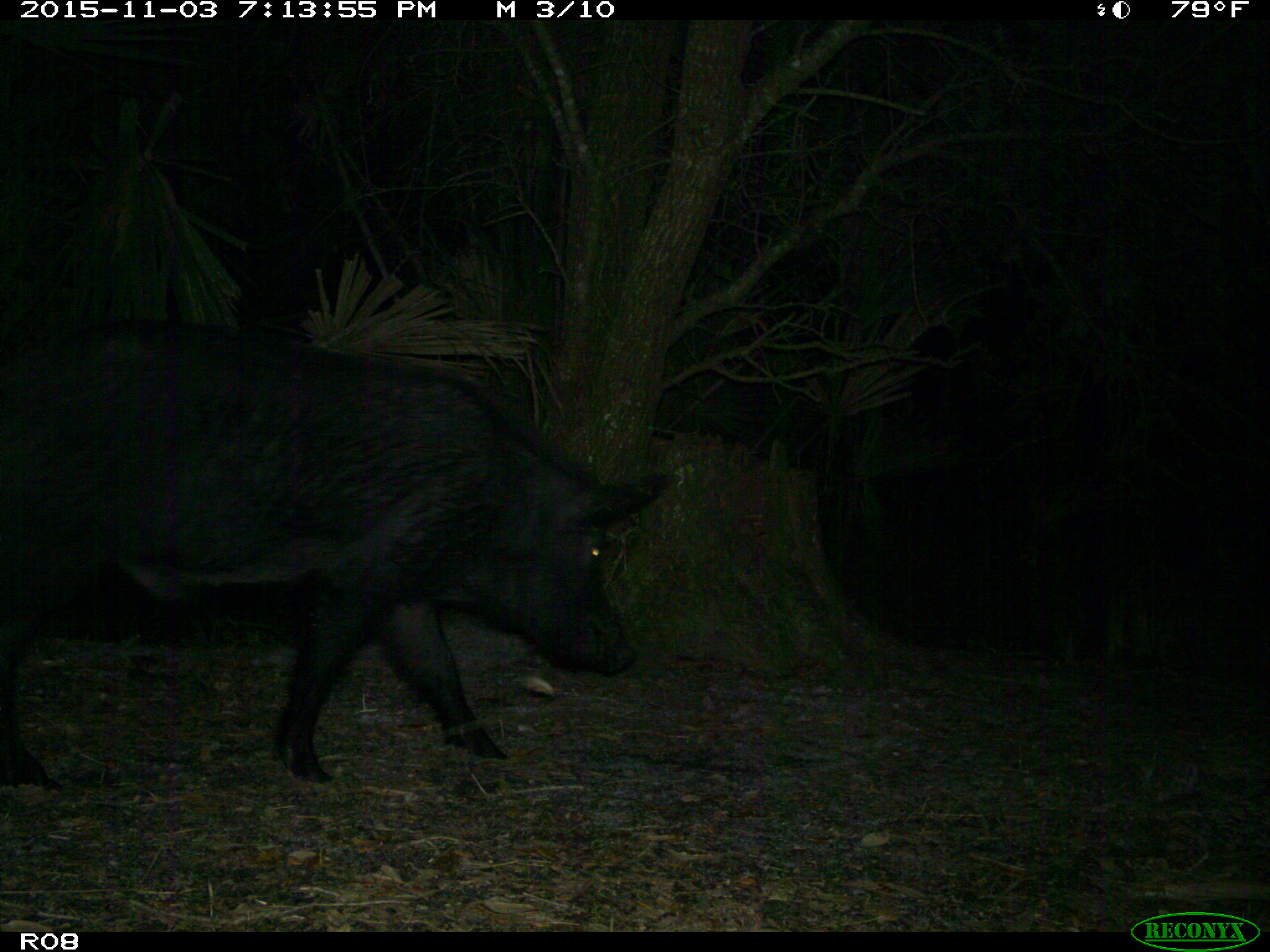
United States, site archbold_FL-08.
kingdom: Animalia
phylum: Chordata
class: Mammalia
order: Artiodactyla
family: Suidae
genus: Sus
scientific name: Sus scrofa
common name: wild boar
Sus scrofa (wild boar).